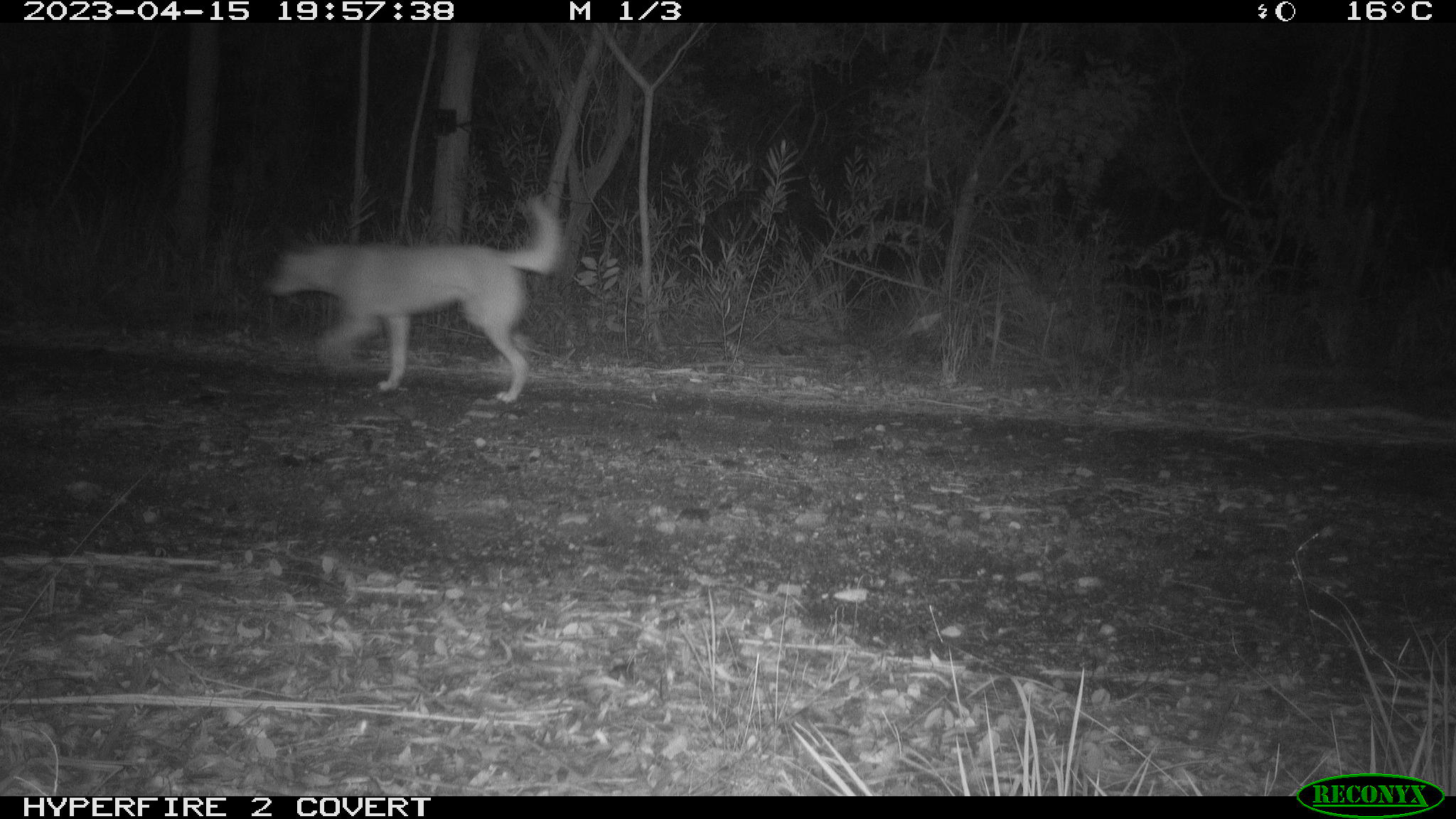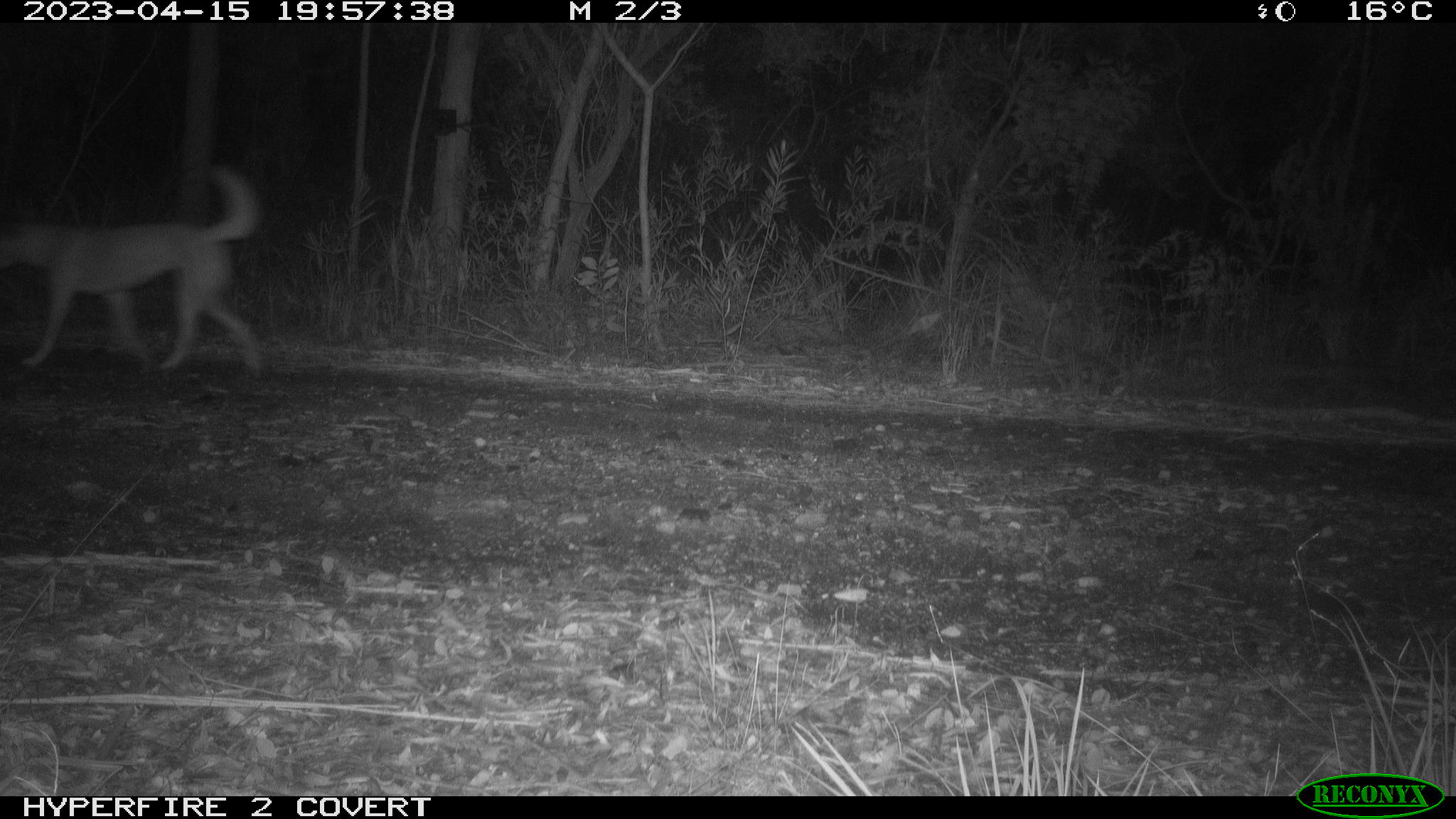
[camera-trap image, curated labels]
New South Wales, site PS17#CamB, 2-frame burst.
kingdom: Animalia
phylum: Chordata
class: Mammalia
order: Carnivora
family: Canidae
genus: Canis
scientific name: Canis familiaris dingo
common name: dingo